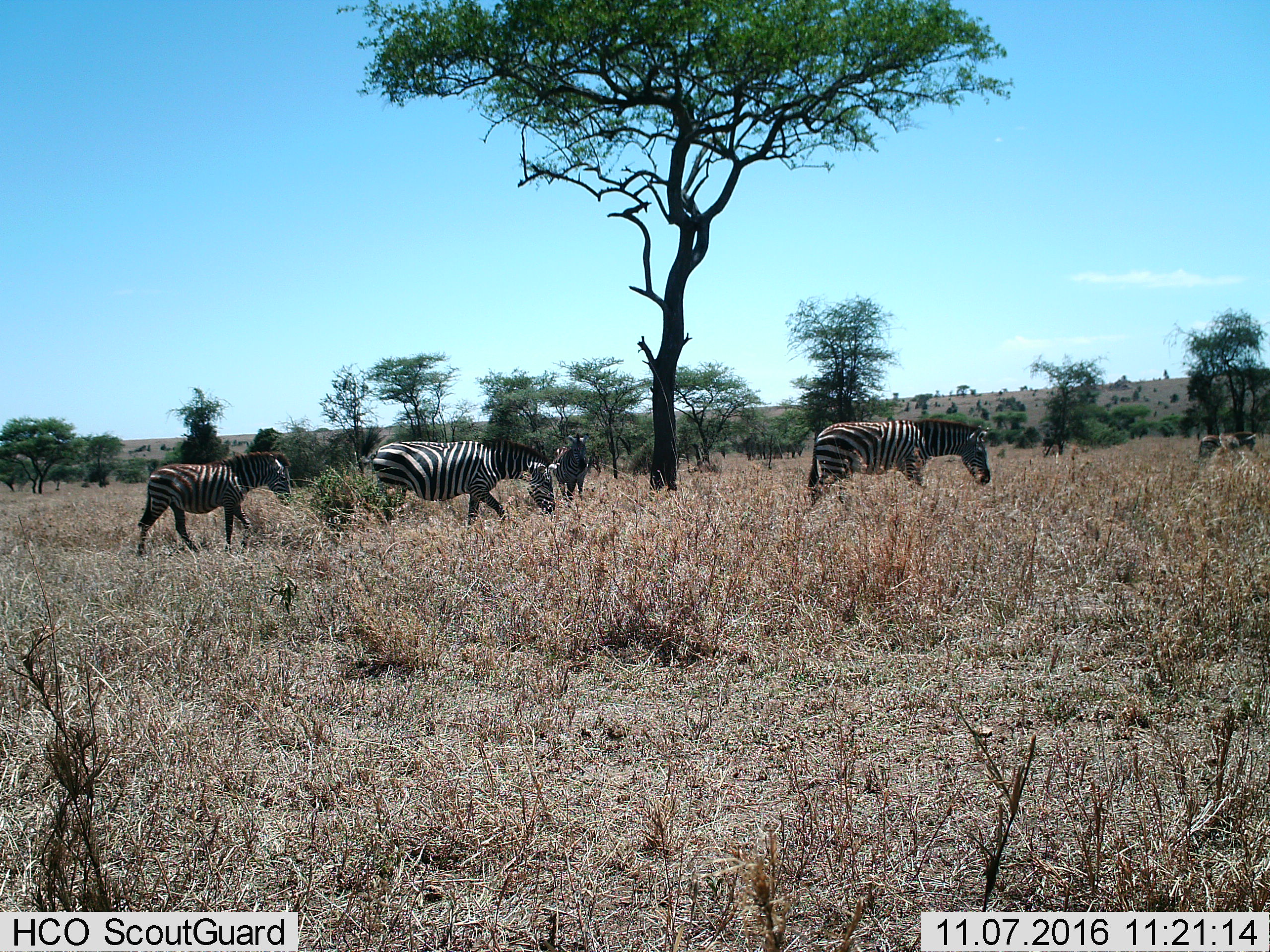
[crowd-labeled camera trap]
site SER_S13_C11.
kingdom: Animalia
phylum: Chordata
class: Mammalia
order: Perissodactyla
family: Equidae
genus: Equus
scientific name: Equus quagga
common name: plains zebra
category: zebraplains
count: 5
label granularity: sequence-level